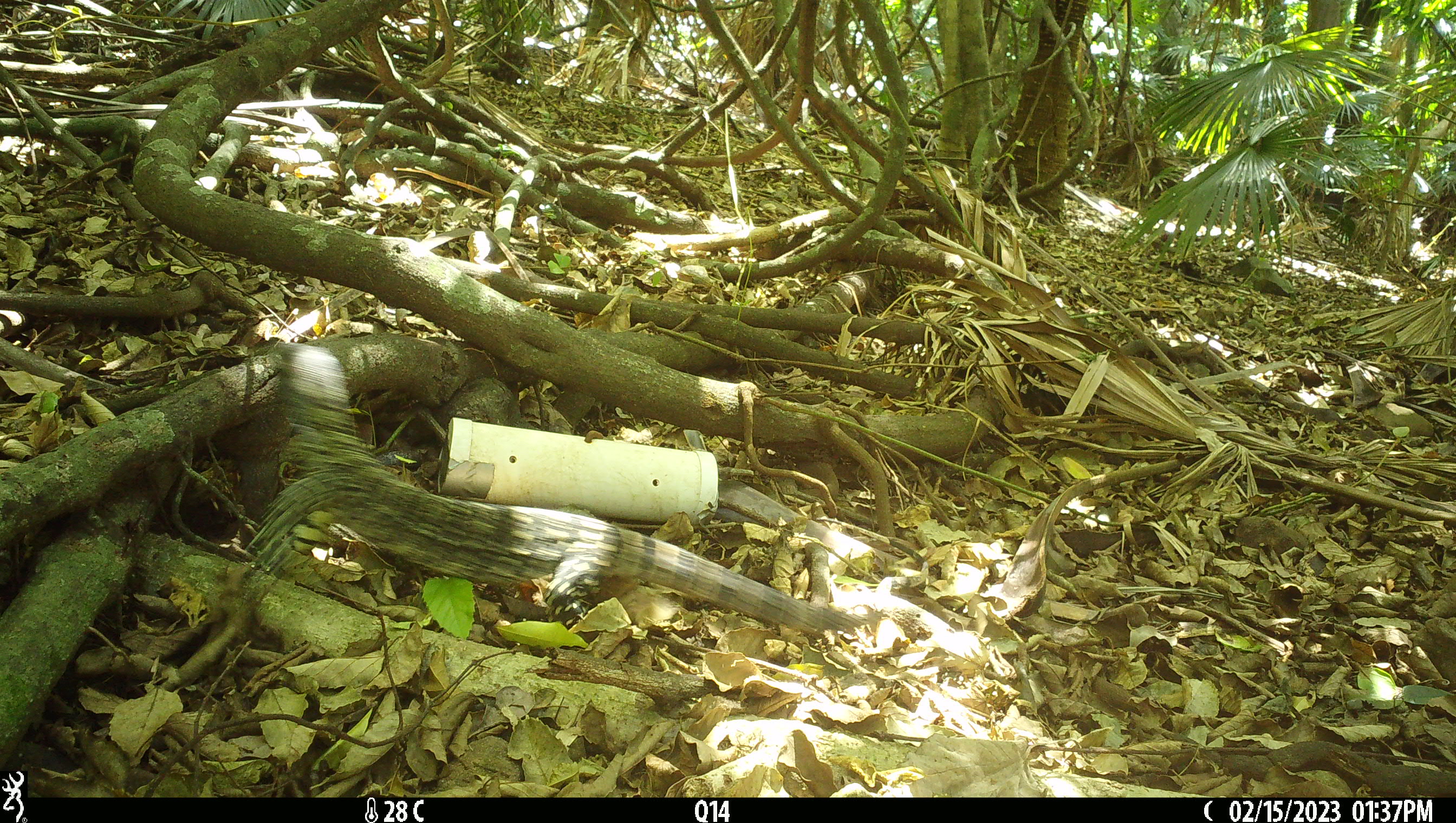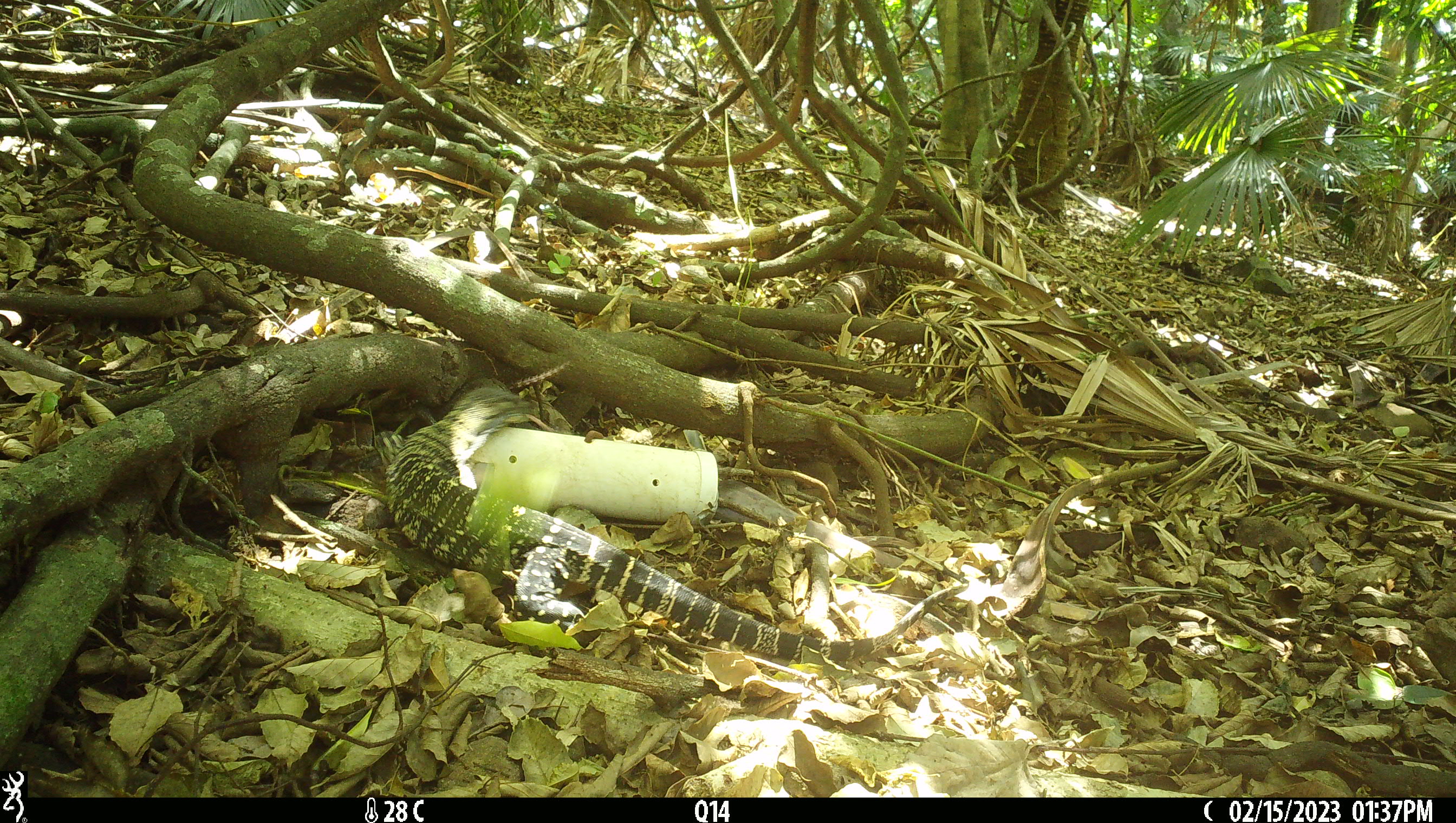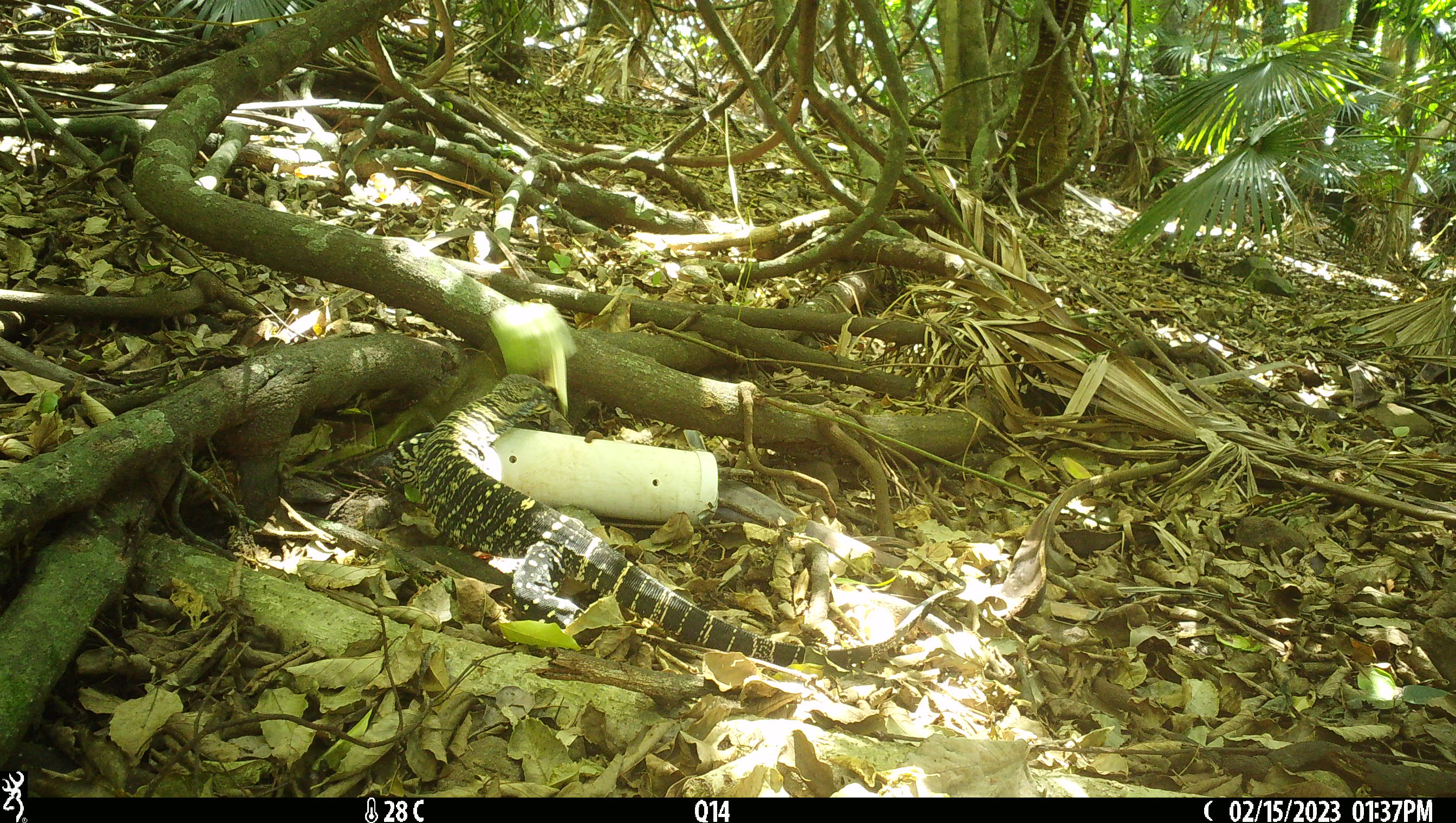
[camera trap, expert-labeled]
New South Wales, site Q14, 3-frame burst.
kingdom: Animalia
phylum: Chordata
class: Reptilia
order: Squamata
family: Varanidae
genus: Varanus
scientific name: Varanus varius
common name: lace monitor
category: goanna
Goanna (lace monitor) (Varanus varius).